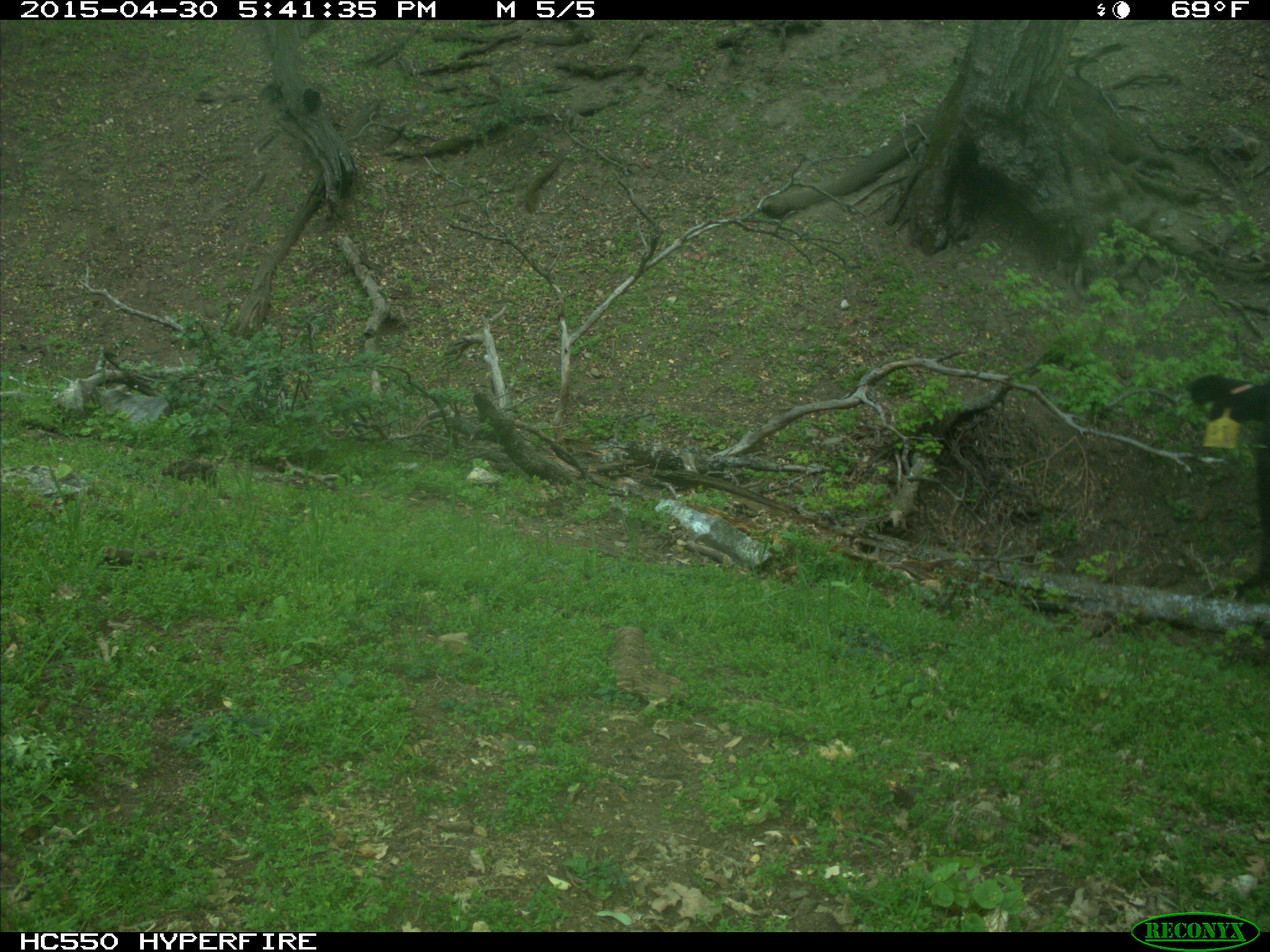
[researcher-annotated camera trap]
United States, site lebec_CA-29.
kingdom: Animalia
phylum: Chordata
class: Mammalia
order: Artiodactyla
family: Bovidae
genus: Bos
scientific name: Bos taurus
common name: domestic cow